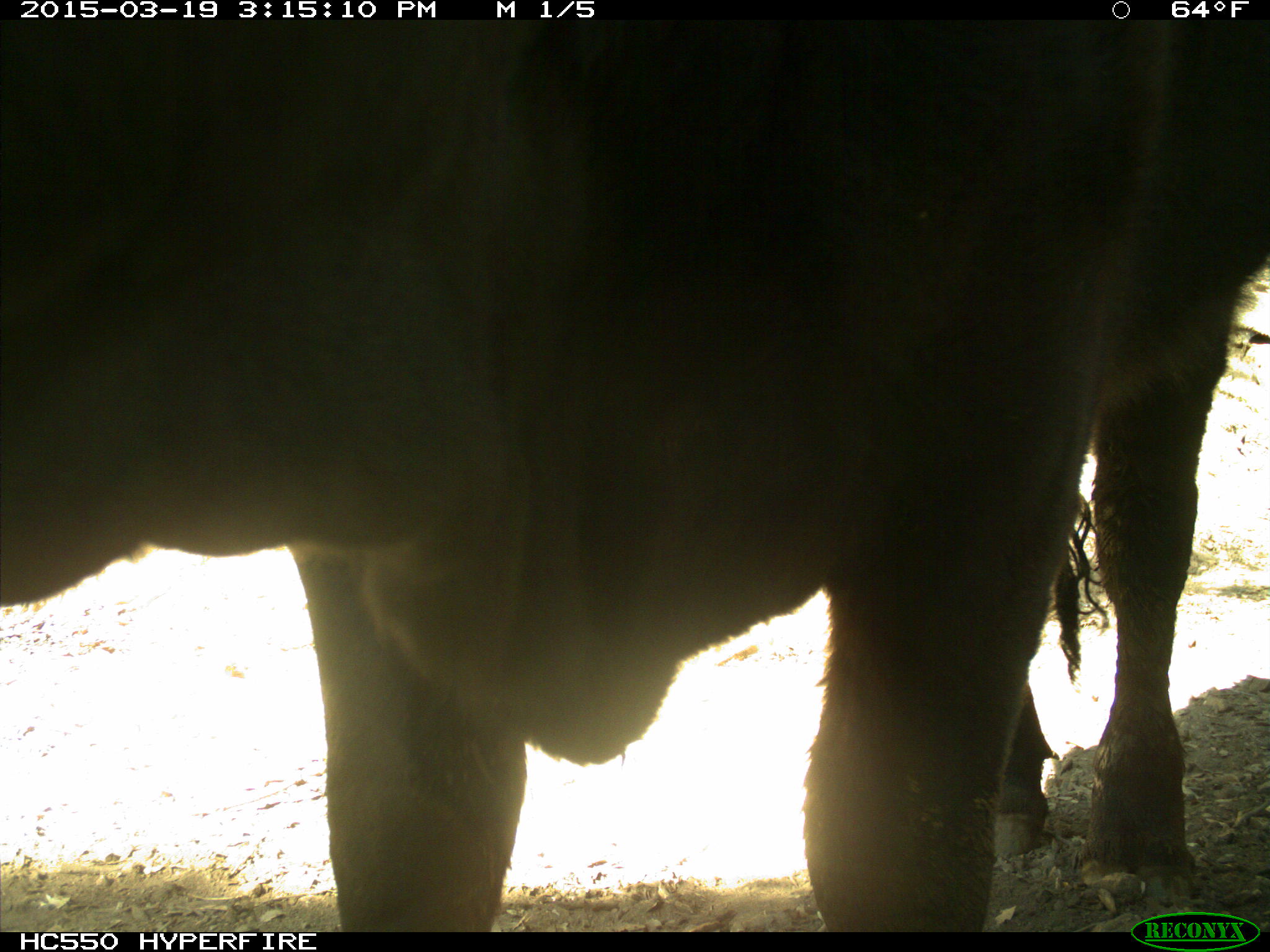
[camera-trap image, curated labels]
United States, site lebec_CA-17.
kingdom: Animalia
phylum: Chordata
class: Mammalia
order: Artiodactyla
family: Bovidae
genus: Bos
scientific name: Bos taurus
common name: domestic cow